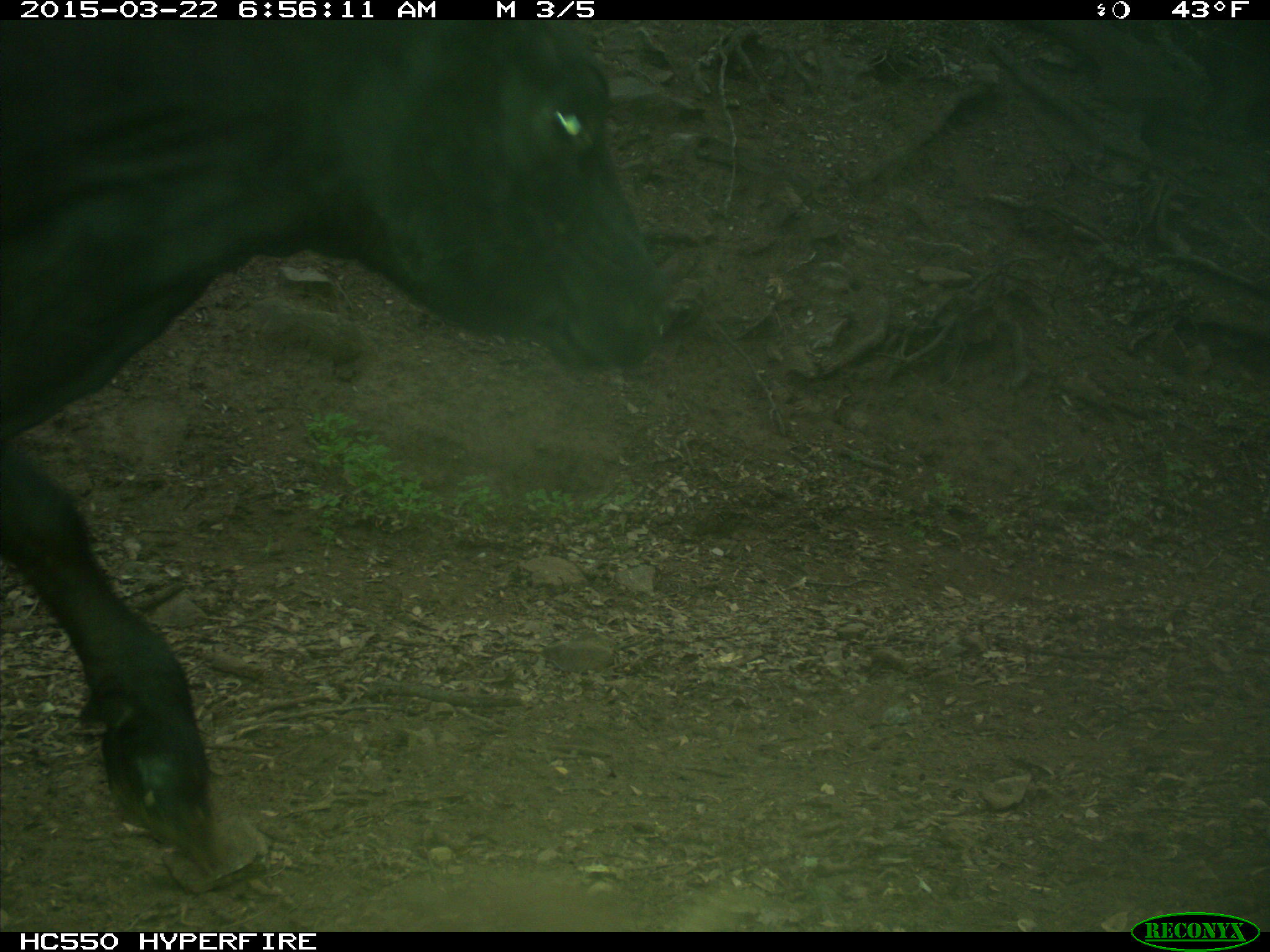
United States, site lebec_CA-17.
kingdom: Animalia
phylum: Chordata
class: Mammalia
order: Artiodactyla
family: Bovidae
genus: Bos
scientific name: Bos taurus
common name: domestic cow